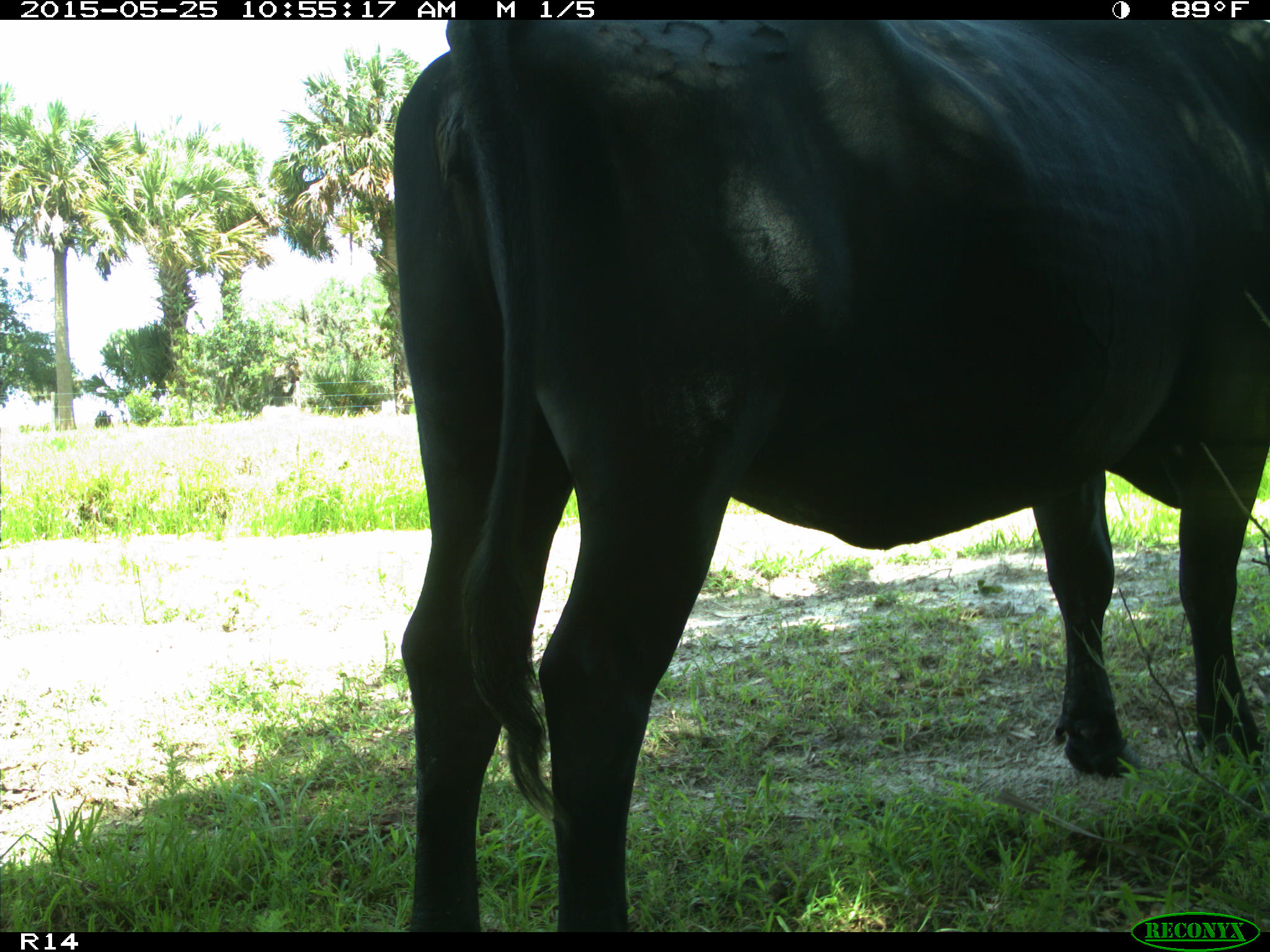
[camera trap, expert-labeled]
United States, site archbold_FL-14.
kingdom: Animalia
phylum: Chordata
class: Mammalia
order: Artiodactyla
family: Bovidae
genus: Bos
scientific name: Bos taurus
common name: domestic cow